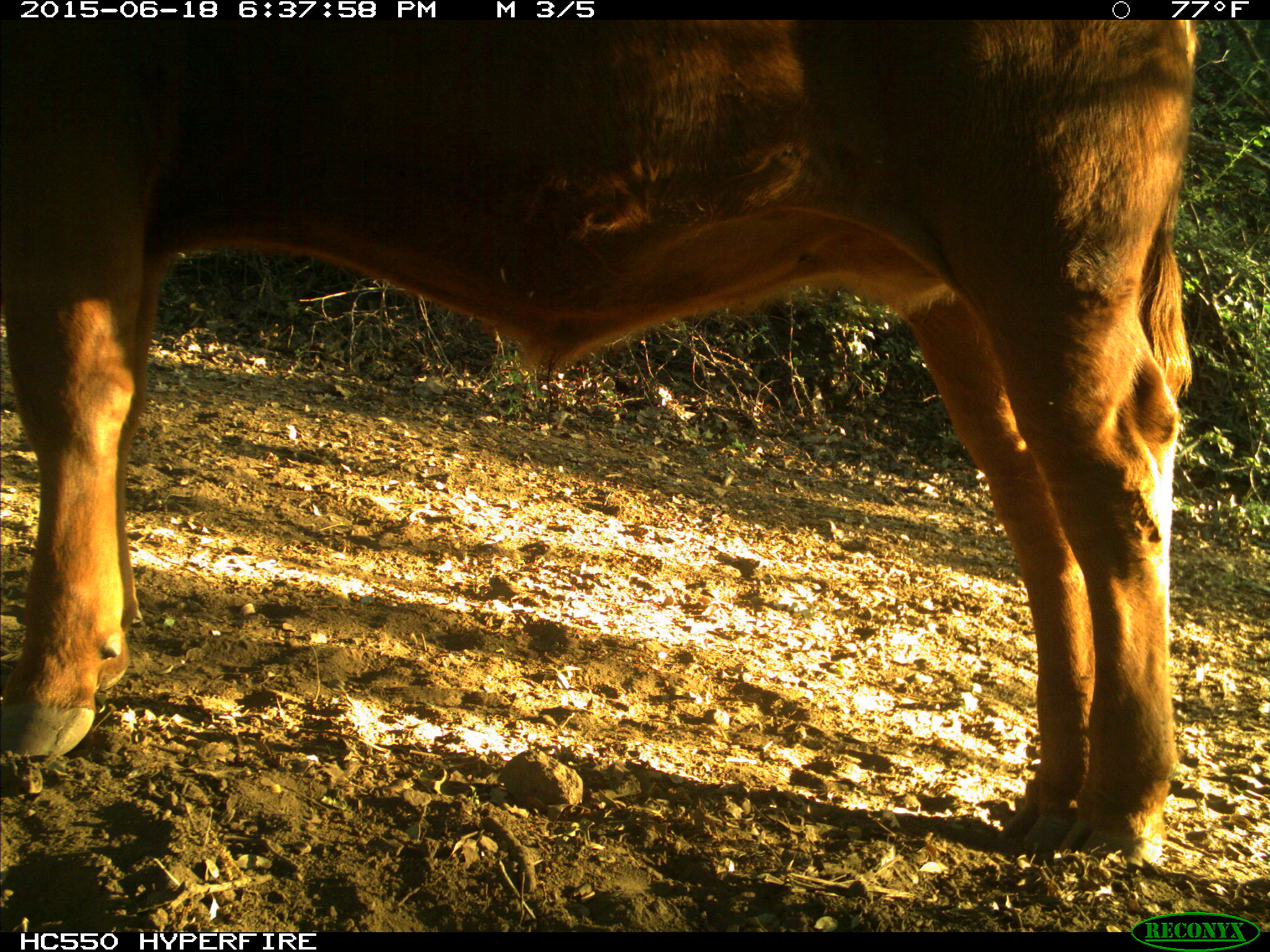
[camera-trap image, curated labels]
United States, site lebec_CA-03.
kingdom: Animalia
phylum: Chordata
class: Mammalia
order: Artiodactyla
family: Bovidae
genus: Bos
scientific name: Bos taurus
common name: domestic cow